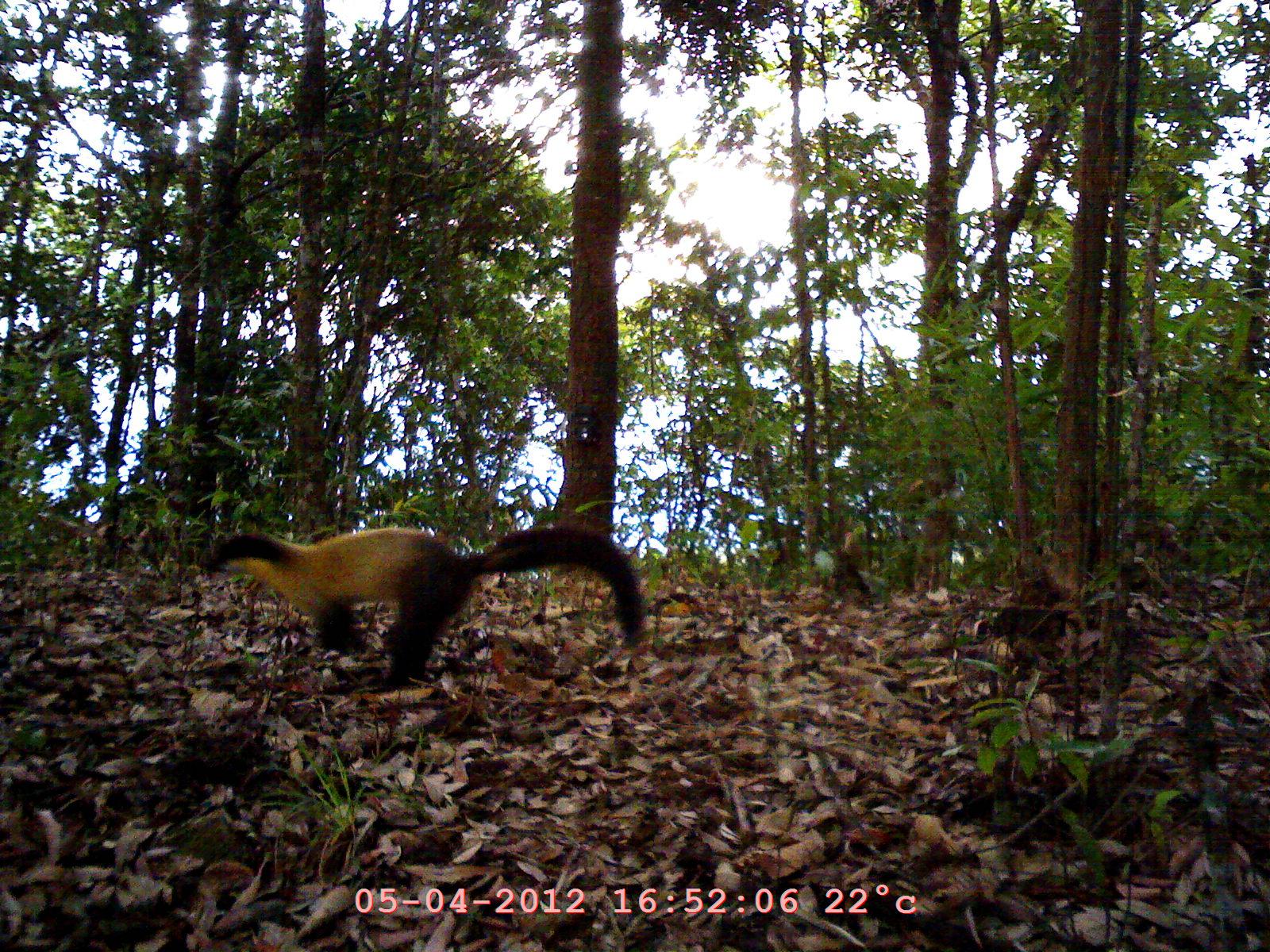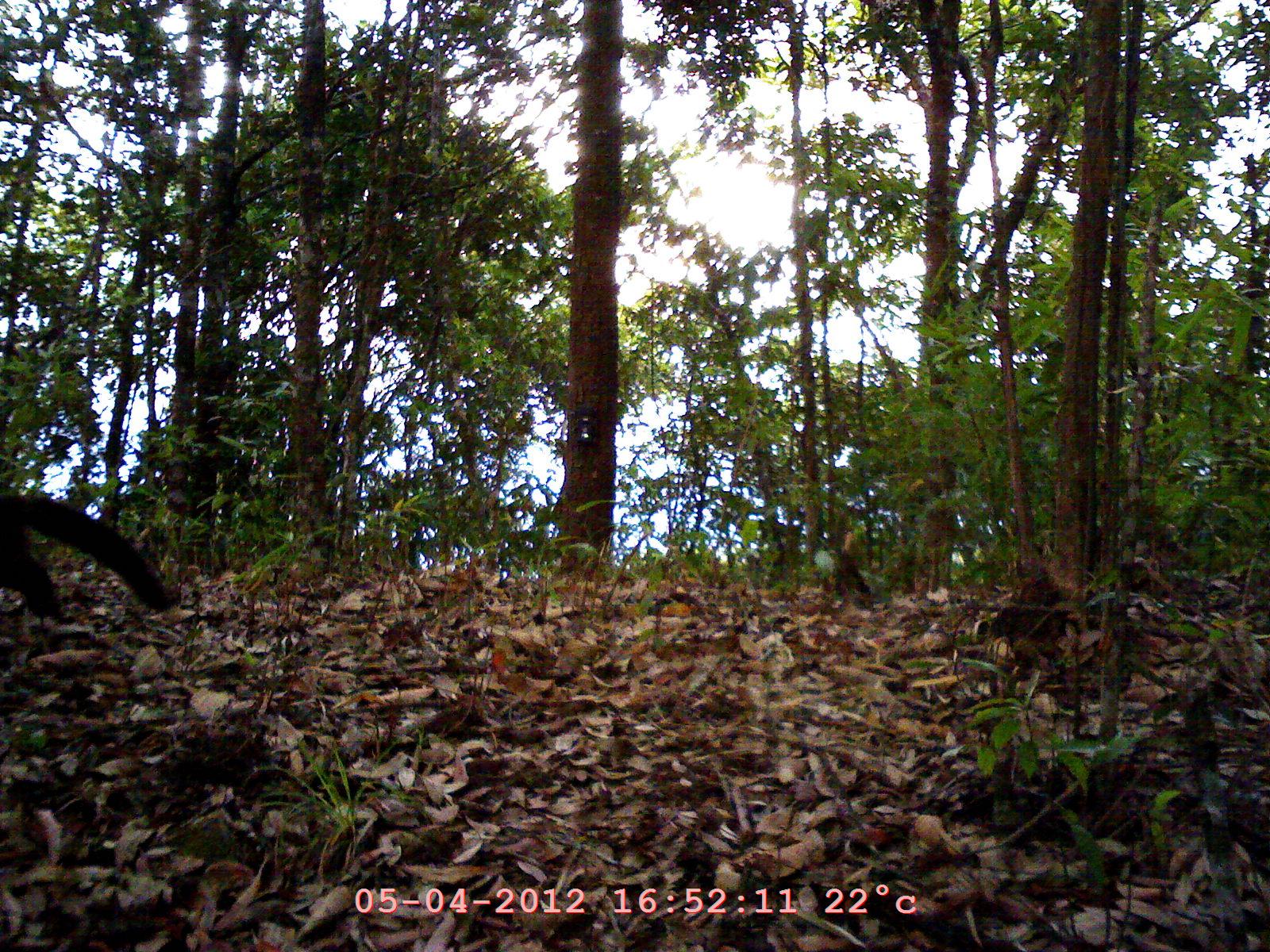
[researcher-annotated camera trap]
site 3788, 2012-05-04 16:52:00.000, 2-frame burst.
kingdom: Animalia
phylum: Chordata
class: Mammalia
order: Carnivora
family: Mustelidae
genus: Martes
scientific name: Martes flavigula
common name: yellow-throated marten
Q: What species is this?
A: Martes flavigula (yellow-throated marten).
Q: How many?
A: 1.